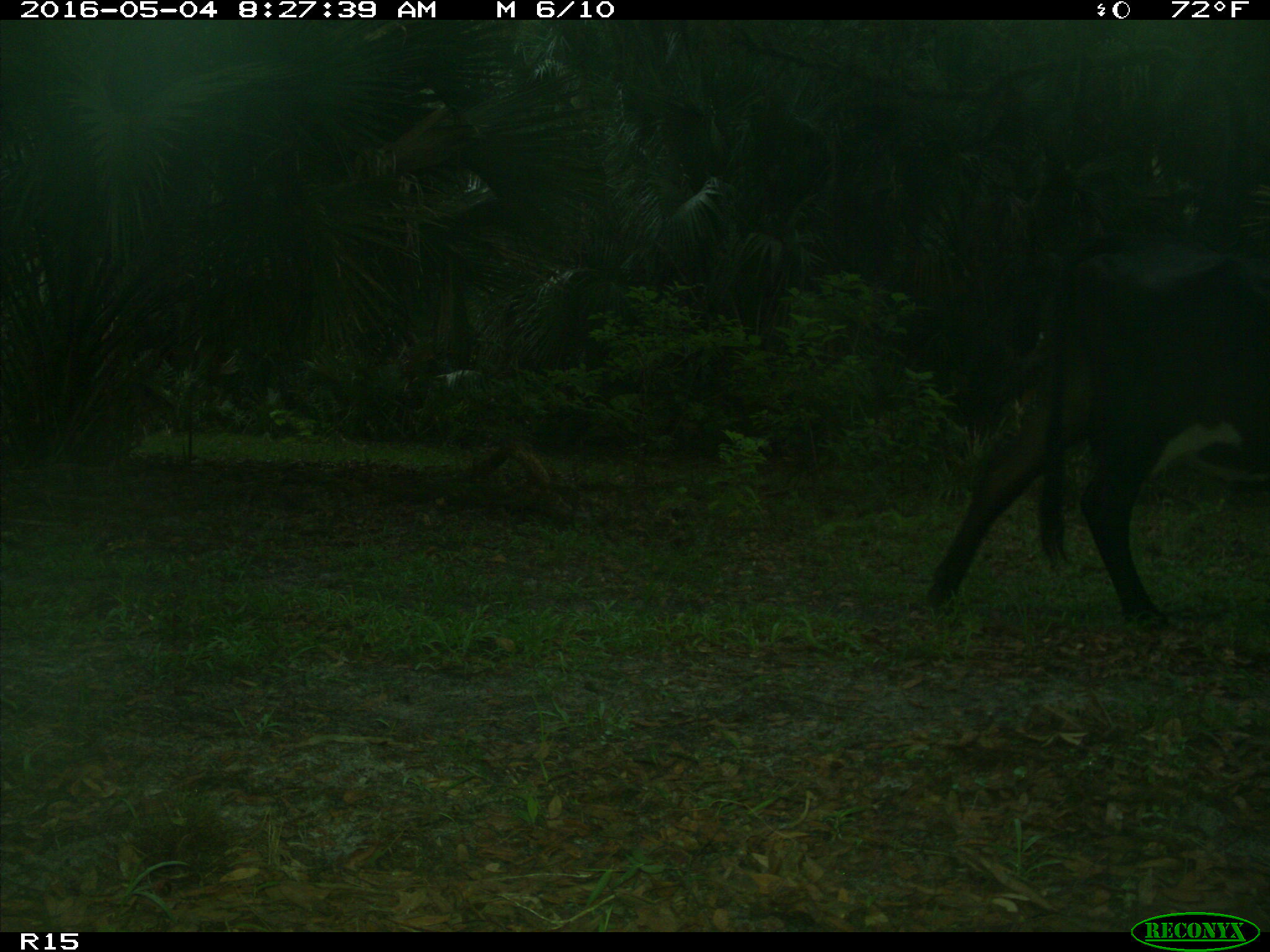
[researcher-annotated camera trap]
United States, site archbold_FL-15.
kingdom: Animalia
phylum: Chordata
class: Mammalia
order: Artiodactyla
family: Bovidae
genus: Bos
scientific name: Bos taurus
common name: domestic cow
Bos taurus (domestic cow).